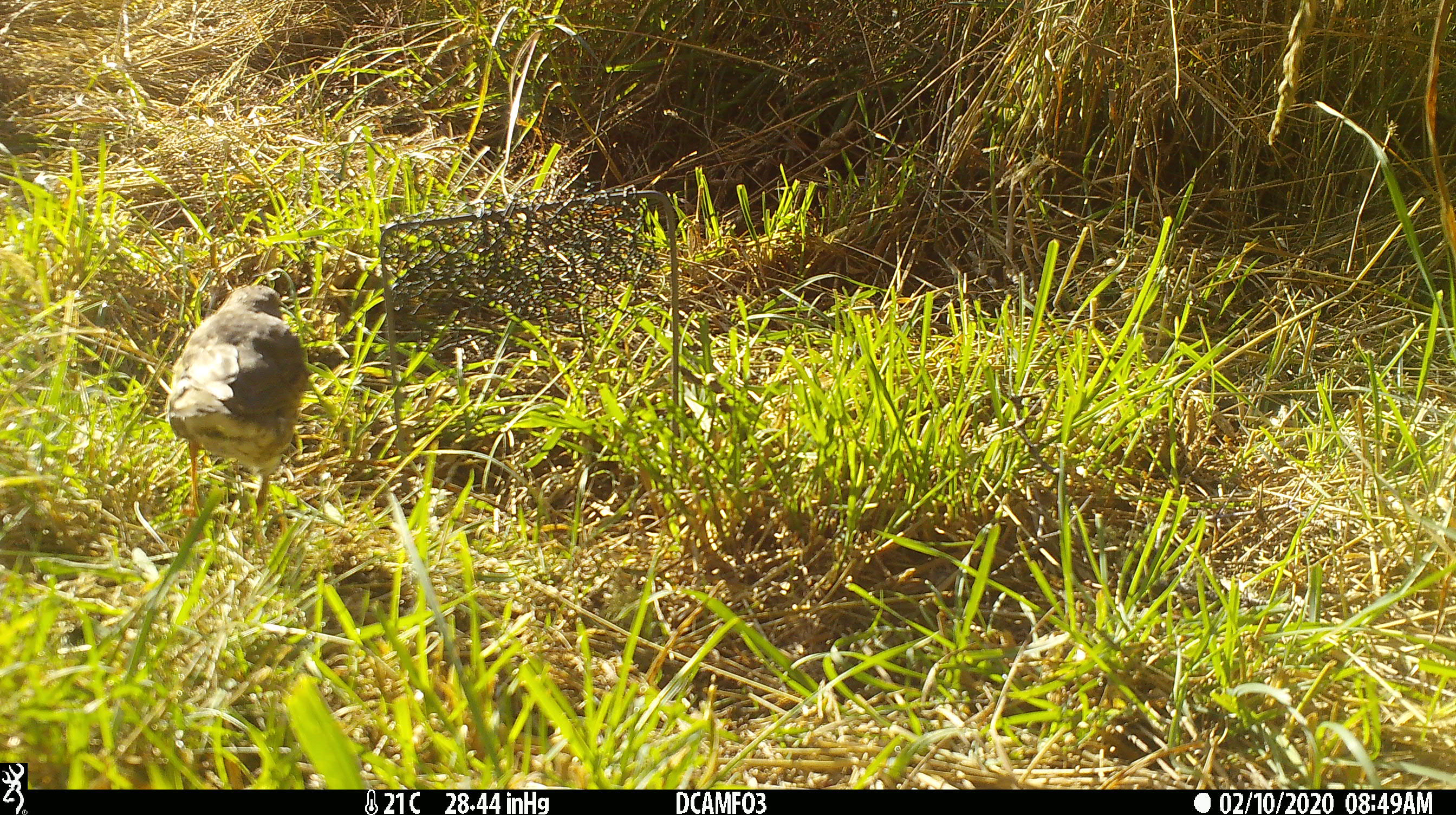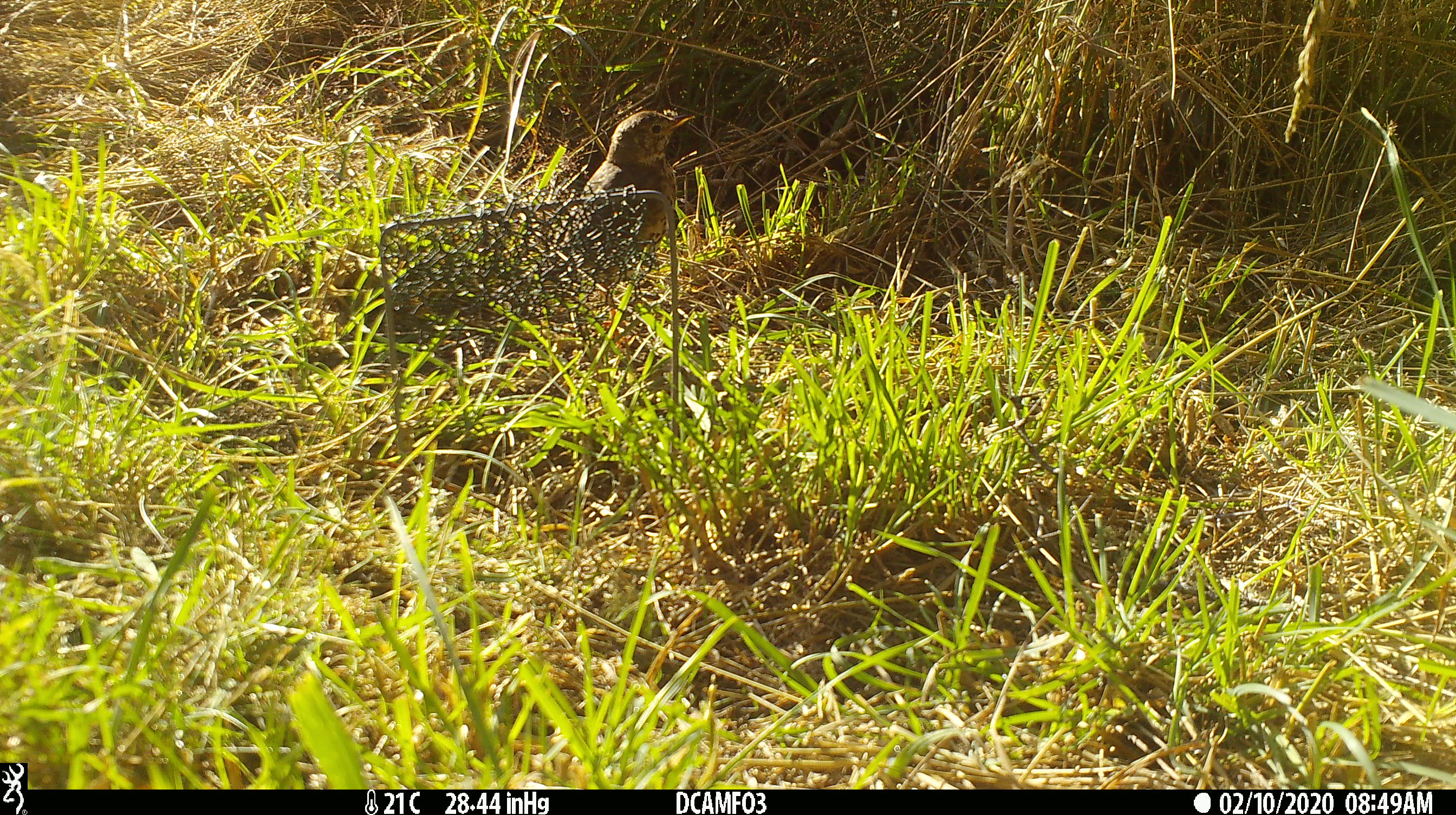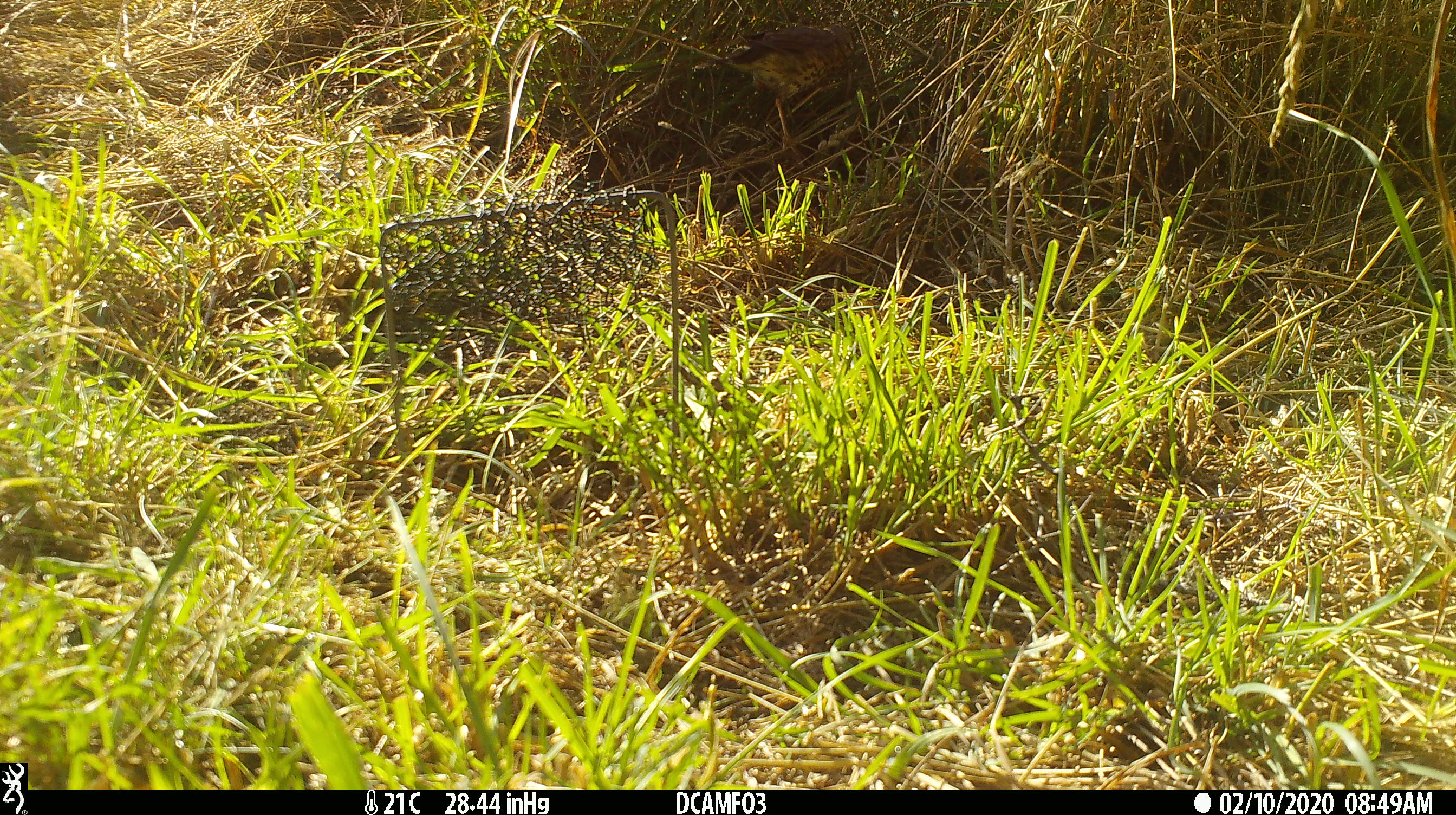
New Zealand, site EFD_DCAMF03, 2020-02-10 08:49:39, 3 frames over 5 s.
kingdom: Animalia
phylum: Chordata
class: Aves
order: Passeriformes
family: Turdidae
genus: Turdus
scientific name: Turdus philomelos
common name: song thrush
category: thrush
Thrush (song thrush) (Turdus philomelos).